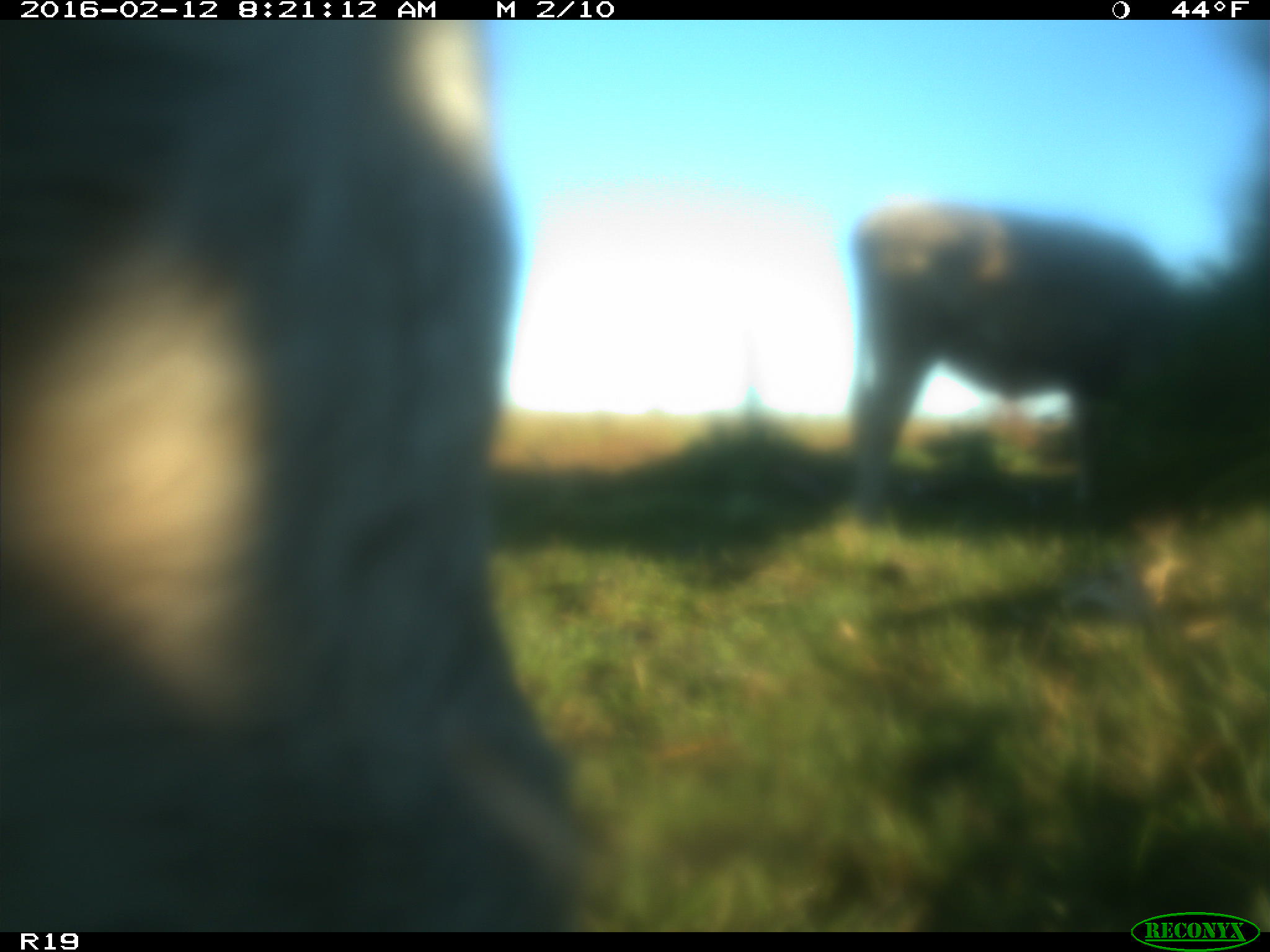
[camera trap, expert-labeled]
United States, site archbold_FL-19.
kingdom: Animalia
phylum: Chordata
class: Mammalia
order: Artiodactyla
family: Bovidae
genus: Bos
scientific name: Bos taurus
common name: domestic cow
Bos taurus (domestic cow).